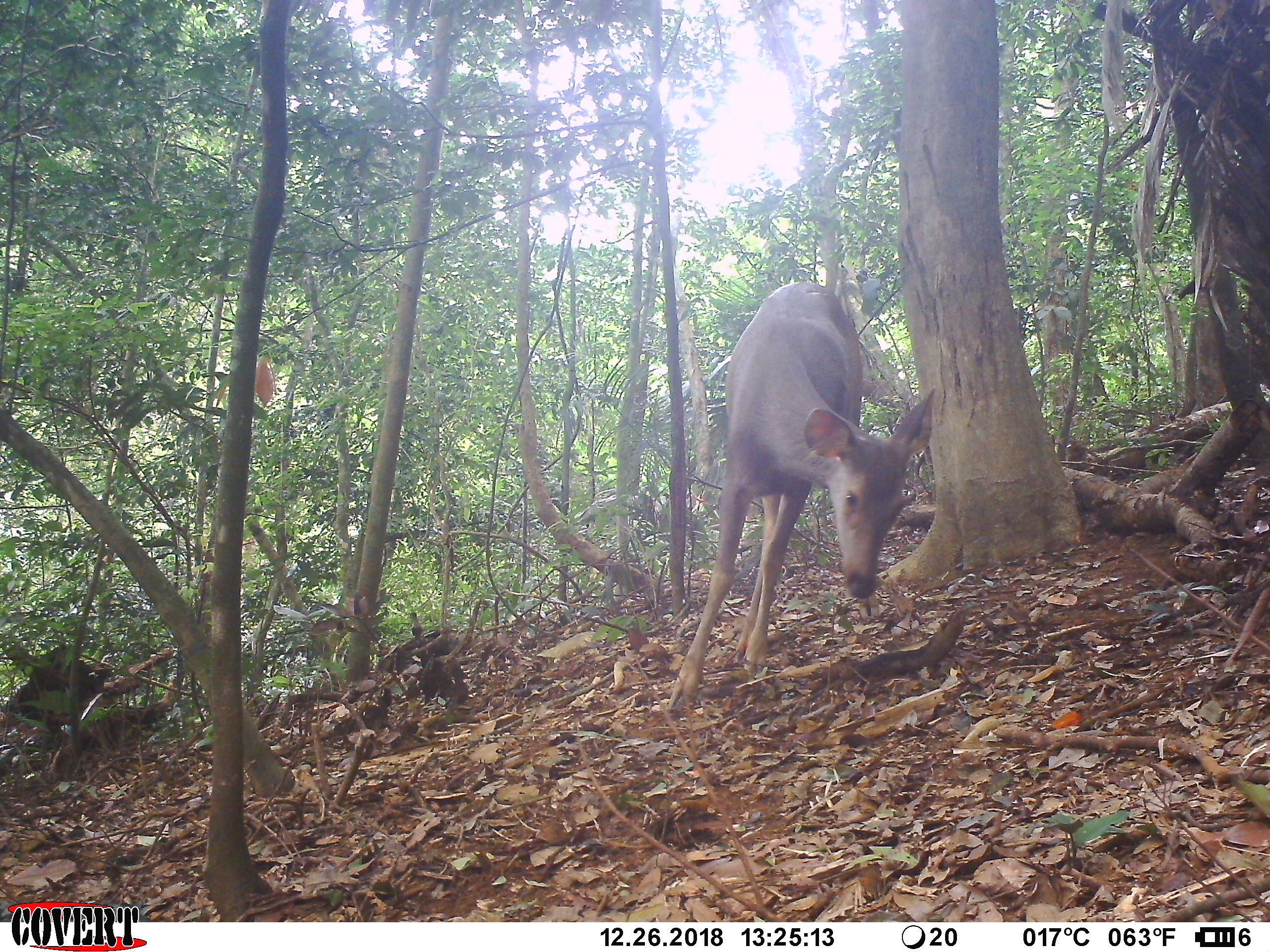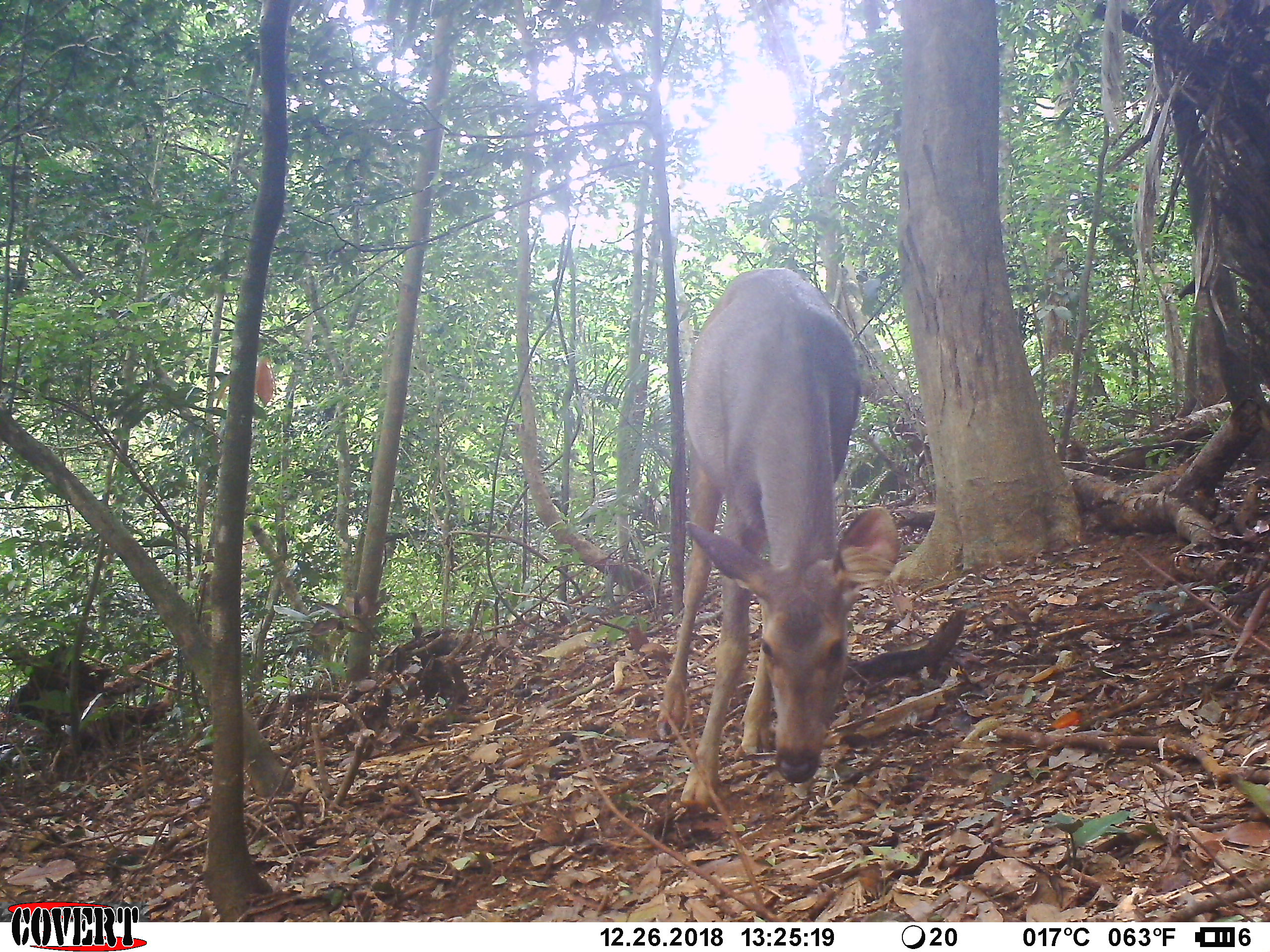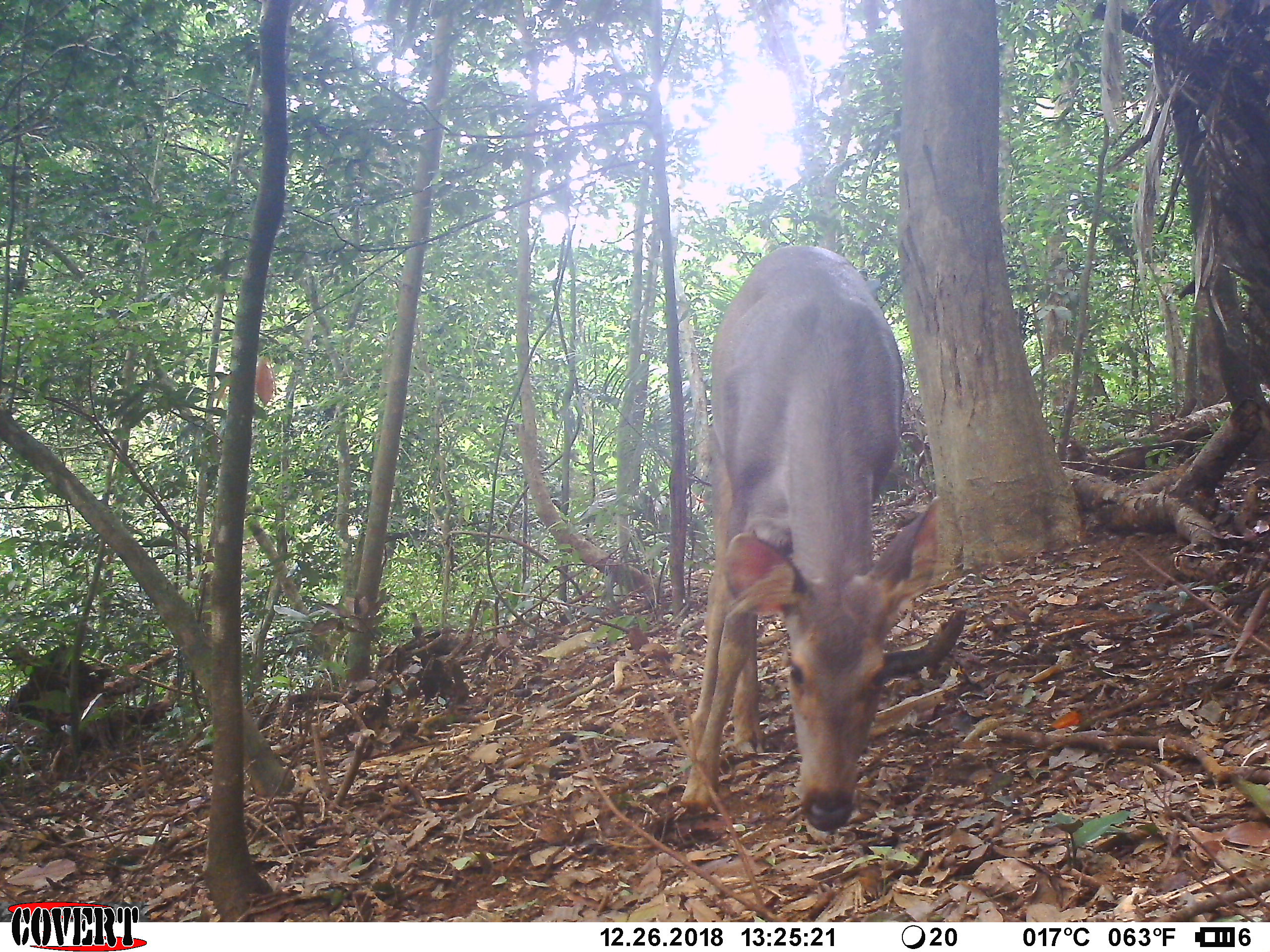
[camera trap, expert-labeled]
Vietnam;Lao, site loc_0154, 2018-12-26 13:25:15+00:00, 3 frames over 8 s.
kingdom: Animalia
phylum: Chordata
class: Mammalia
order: Artiodactyla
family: Cervidae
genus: Rusa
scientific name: Rusa unicolor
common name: sambar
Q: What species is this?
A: Sambar (Rusa unicolor).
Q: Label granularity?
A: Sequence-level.